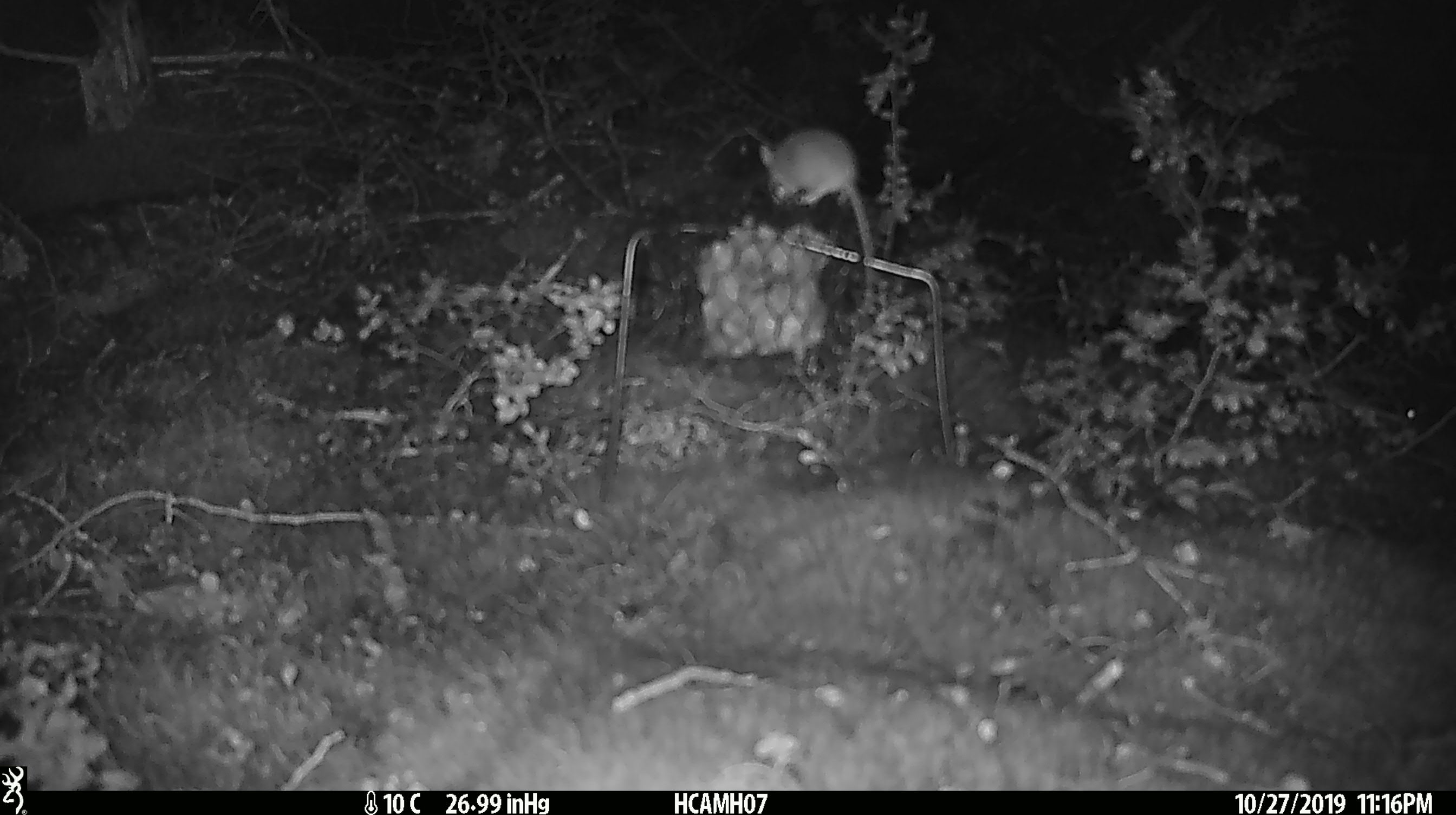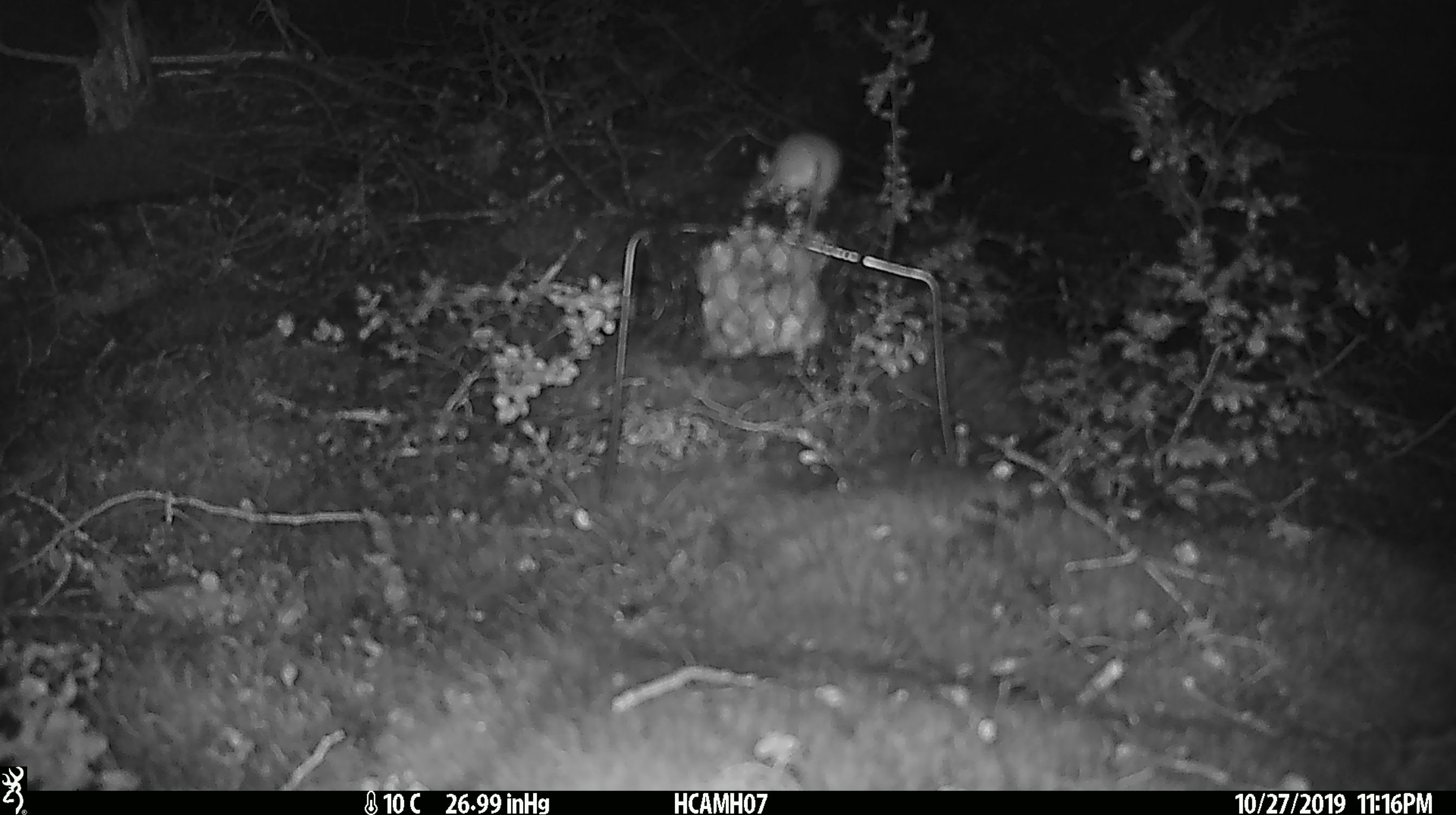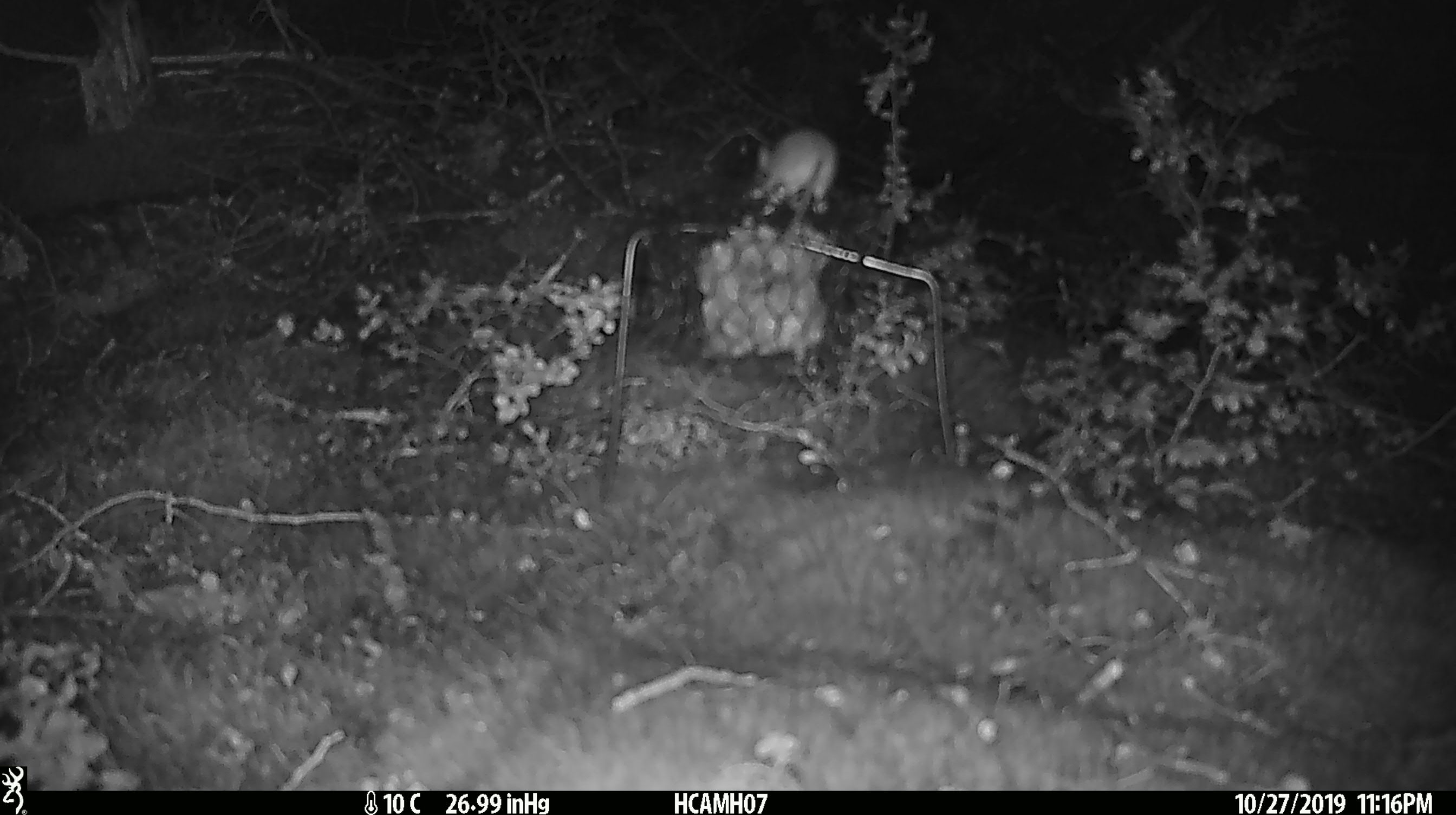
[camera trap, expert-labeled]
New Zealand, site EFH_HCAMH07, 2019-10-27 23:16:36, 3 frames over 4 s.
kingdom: Animalia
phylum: Chordata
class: Mammalia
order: Rodentia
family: Muridae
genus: Mus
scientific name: Mus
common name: mouse